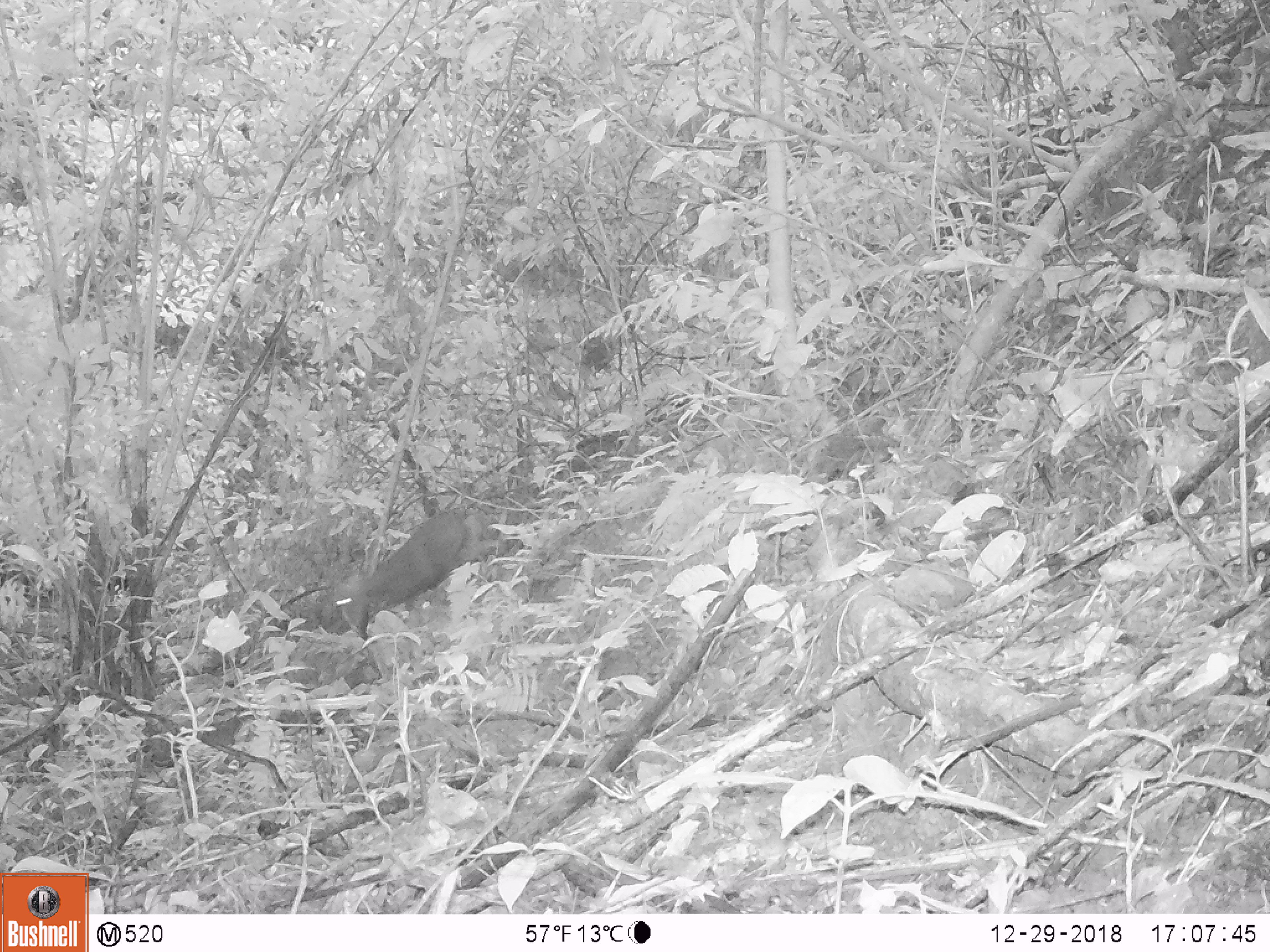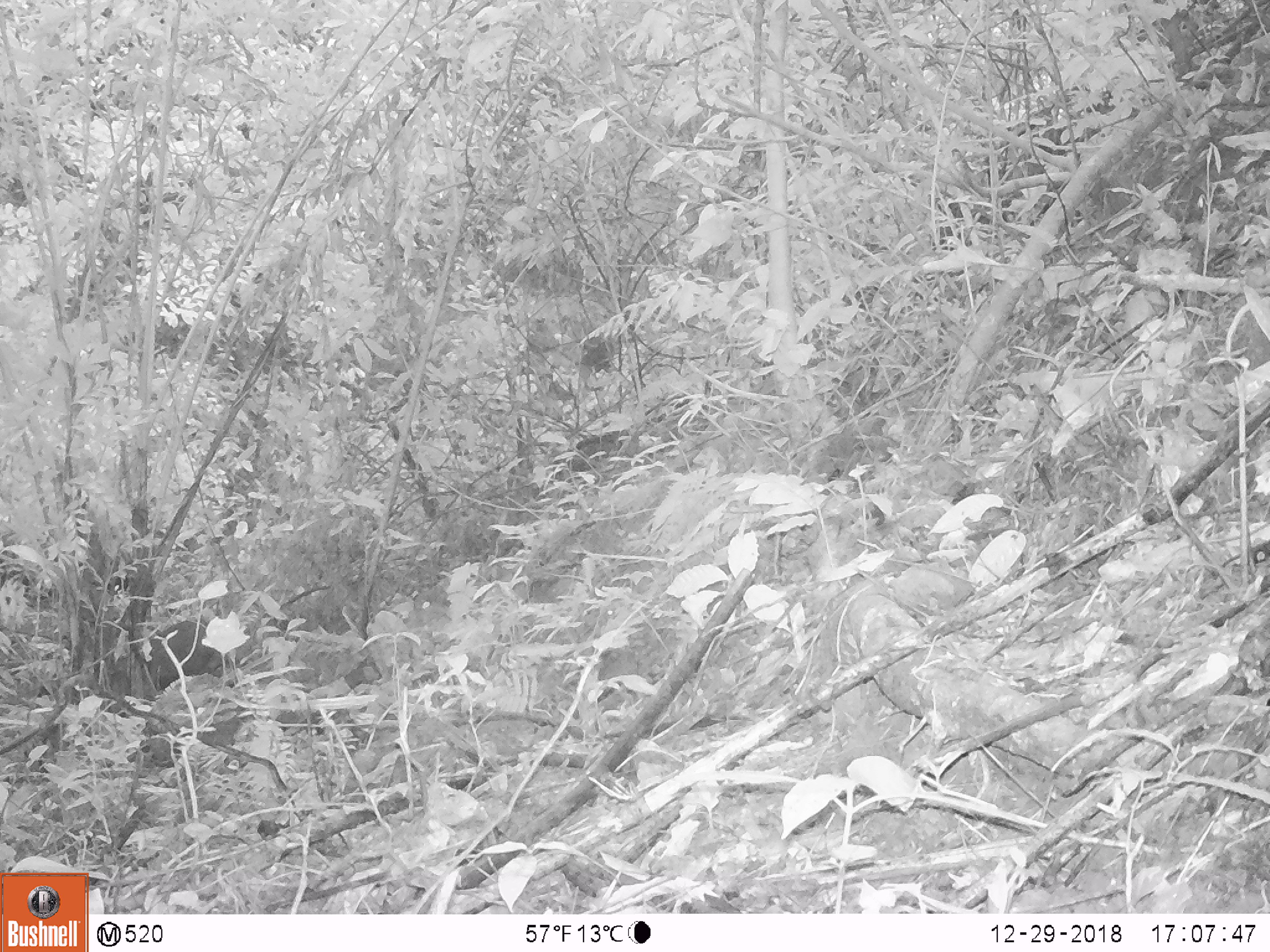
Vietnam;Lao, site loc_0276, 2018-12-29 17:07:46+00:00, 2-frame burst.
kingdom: Animalia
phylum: Chordata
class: Mammalia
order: Artiodactyla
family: Cervidae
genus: Muntiacus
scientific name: Muntiacus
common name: muntjacs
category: unidentified muntjac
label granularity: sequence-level